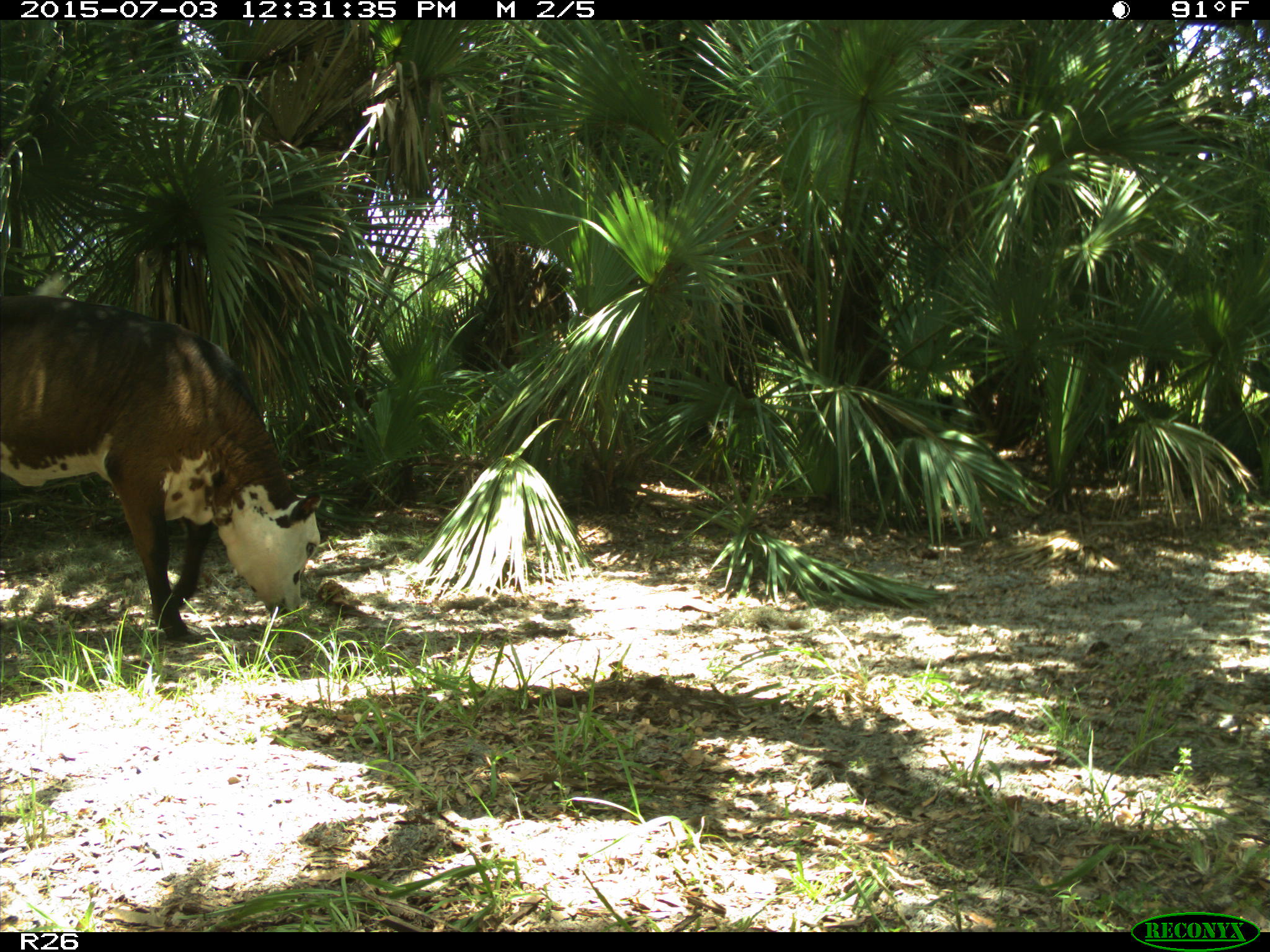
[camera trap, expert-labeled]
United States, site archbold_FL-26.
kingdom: Animalia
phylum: Chordata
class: Mammalia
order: Artiodactyla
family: Bovidae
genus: Bos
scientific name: Bos taurus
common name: domestic cow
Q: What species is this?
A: Bos taurus (domestic cow).